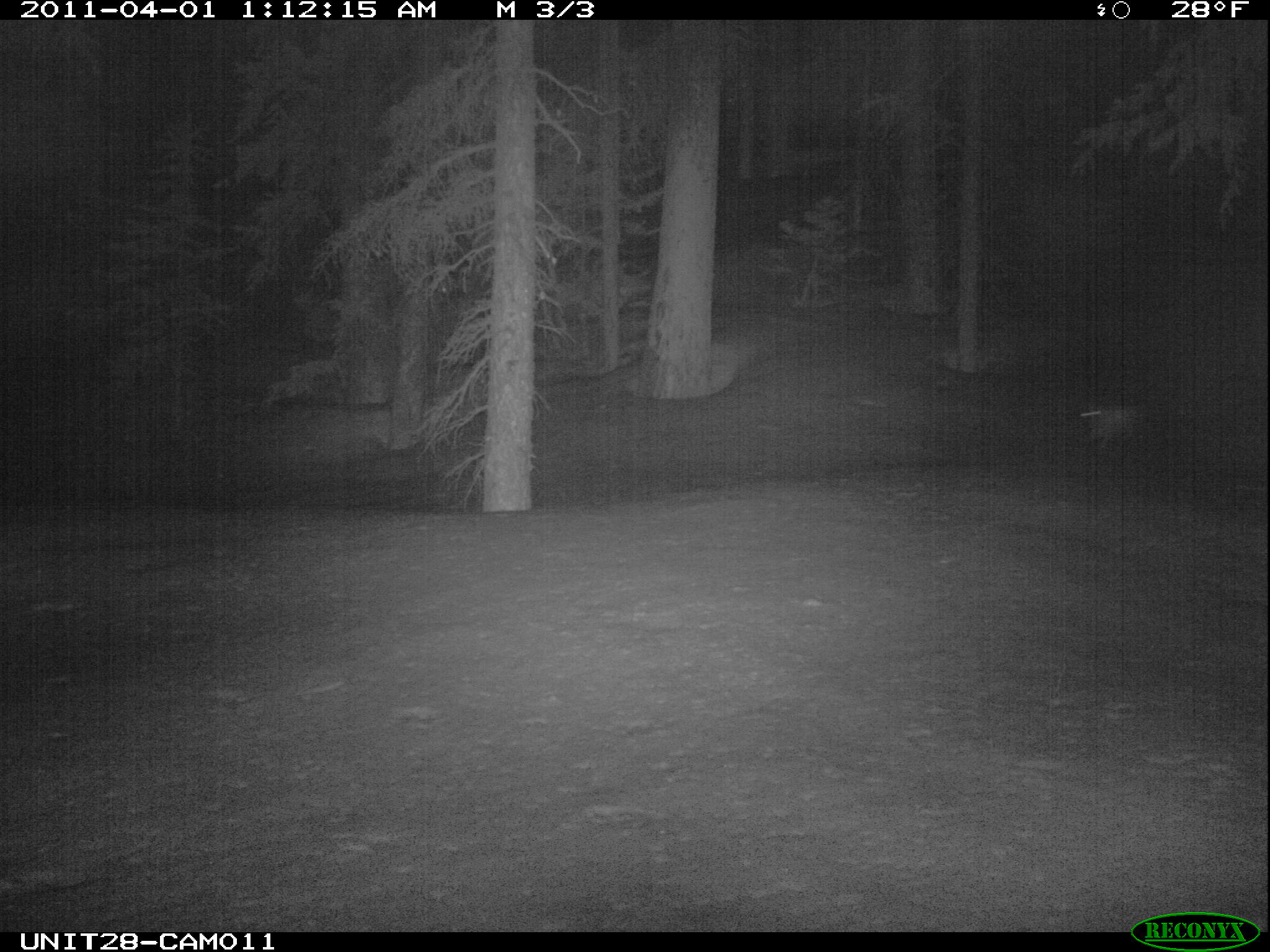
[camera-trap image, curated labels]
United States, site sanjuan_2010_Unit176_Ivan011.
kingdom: Animalia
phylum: Chordata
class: Mammalia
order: Lagomorpha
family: Leporidae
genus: Lepus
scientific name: Lepus americanus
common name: snowshoe hare